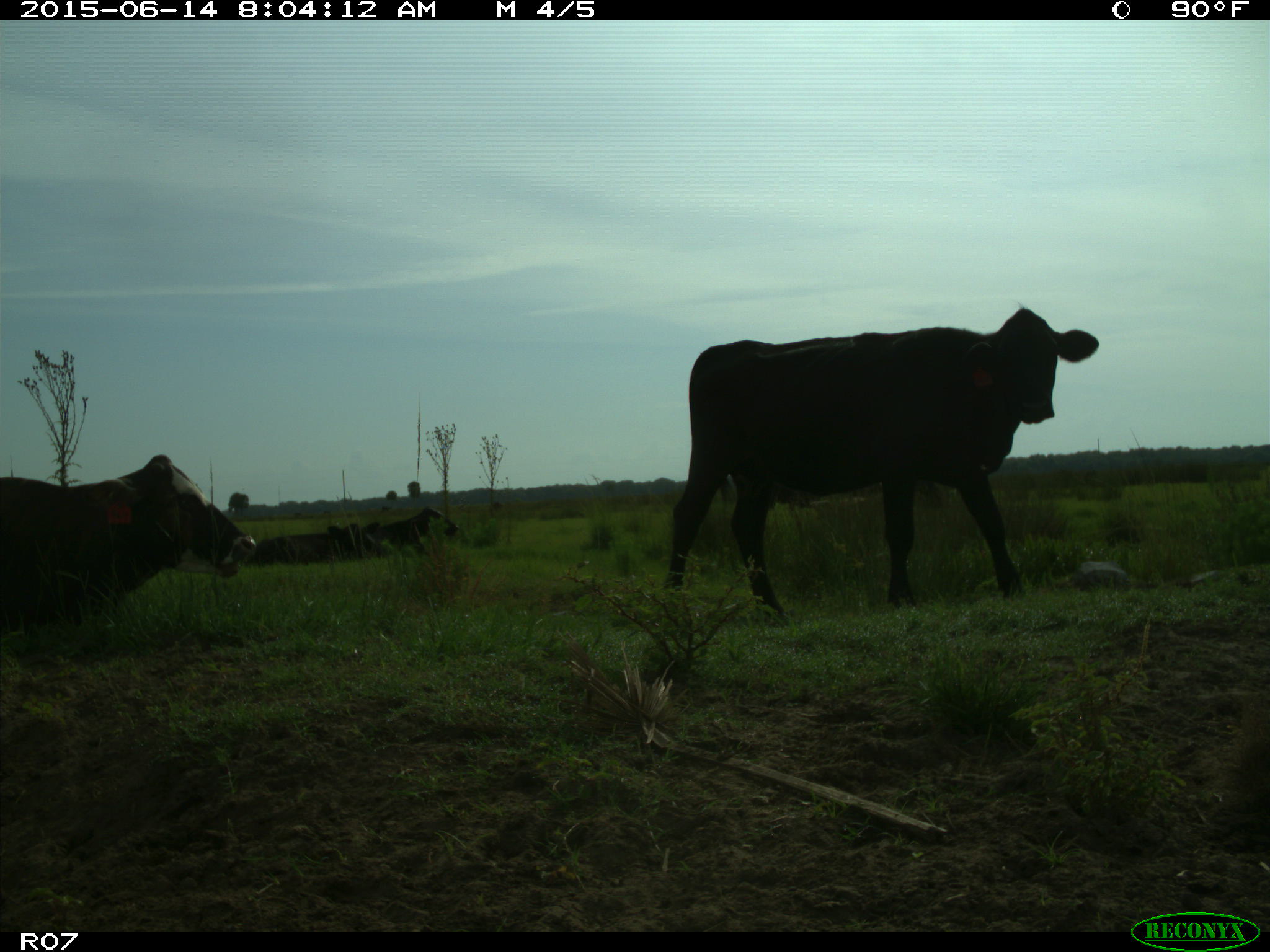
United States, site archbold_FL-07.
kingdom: Animalia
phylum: Chordata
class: Mammalia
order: Artiodactyla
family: Bovidae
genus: Bos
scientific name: Bos taurus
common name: domestic cow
Bos taurus (domestic cow).